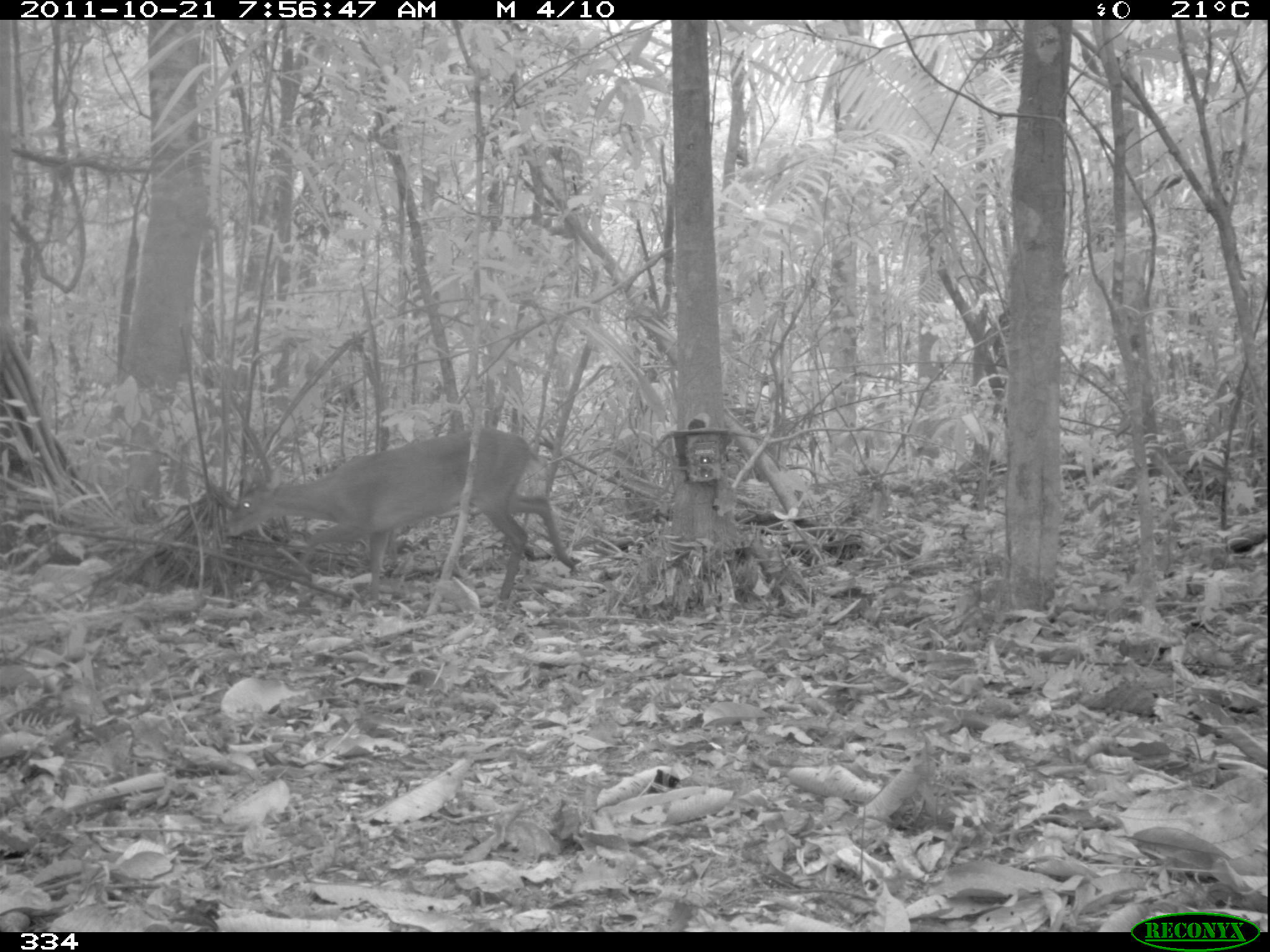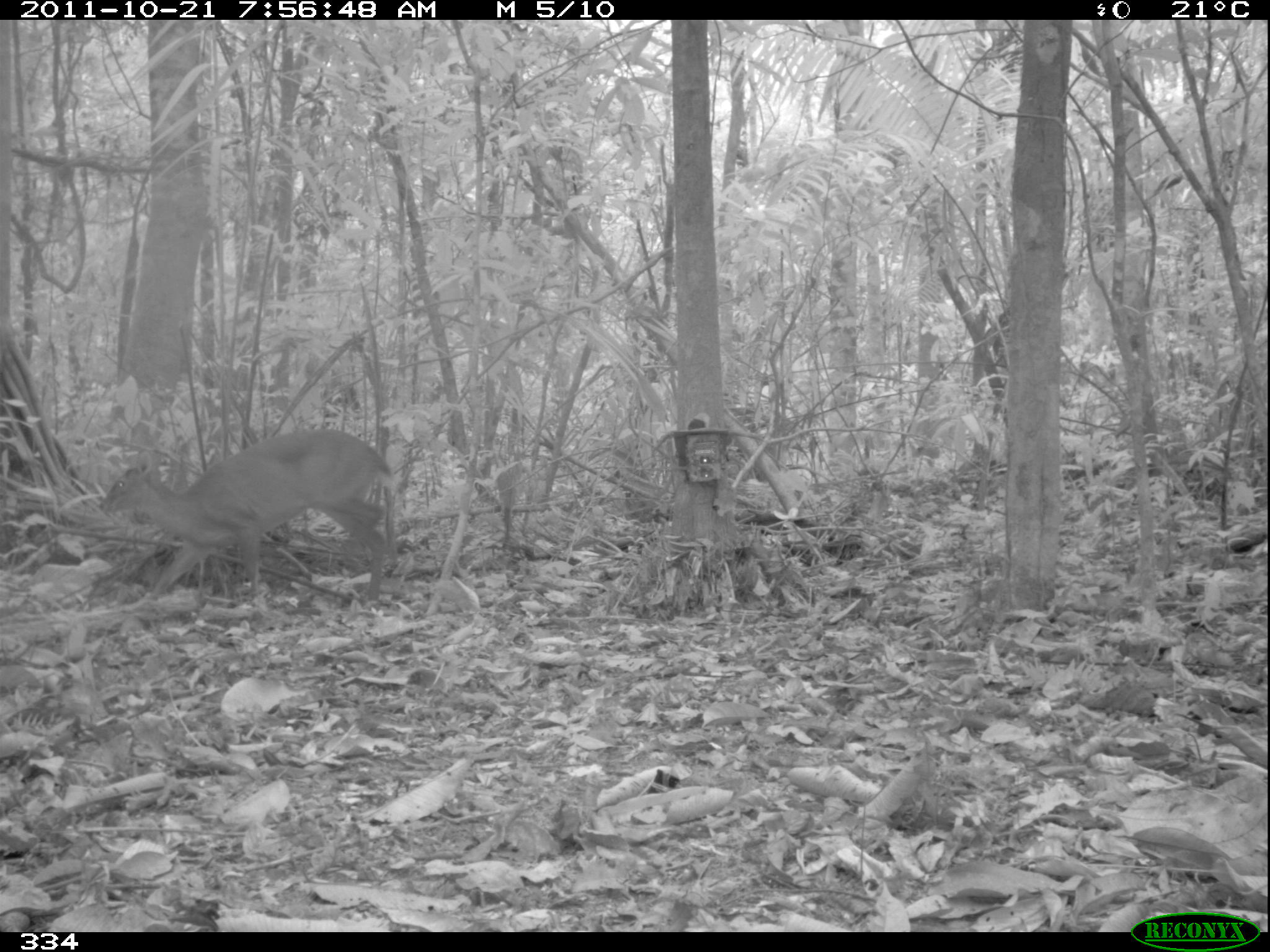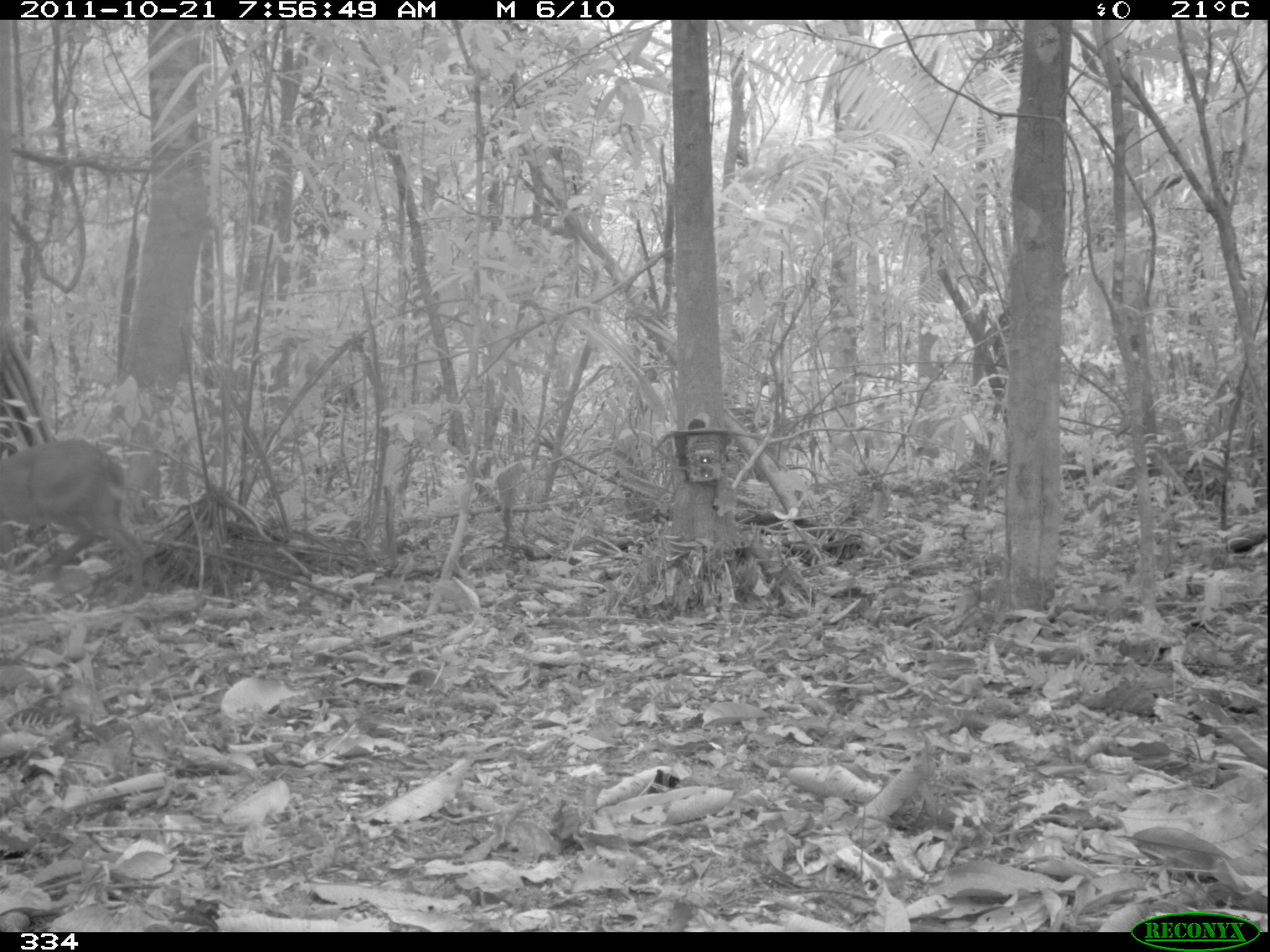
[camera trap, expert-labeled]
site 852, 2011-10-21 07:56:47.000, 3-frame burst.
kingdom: Animalia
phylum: Chordata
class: Mammalia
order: Artiodactyla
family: Cervidae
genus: Mazama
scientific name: Mazama americana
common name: red brocket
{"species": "Mazama americana (red brocket)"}